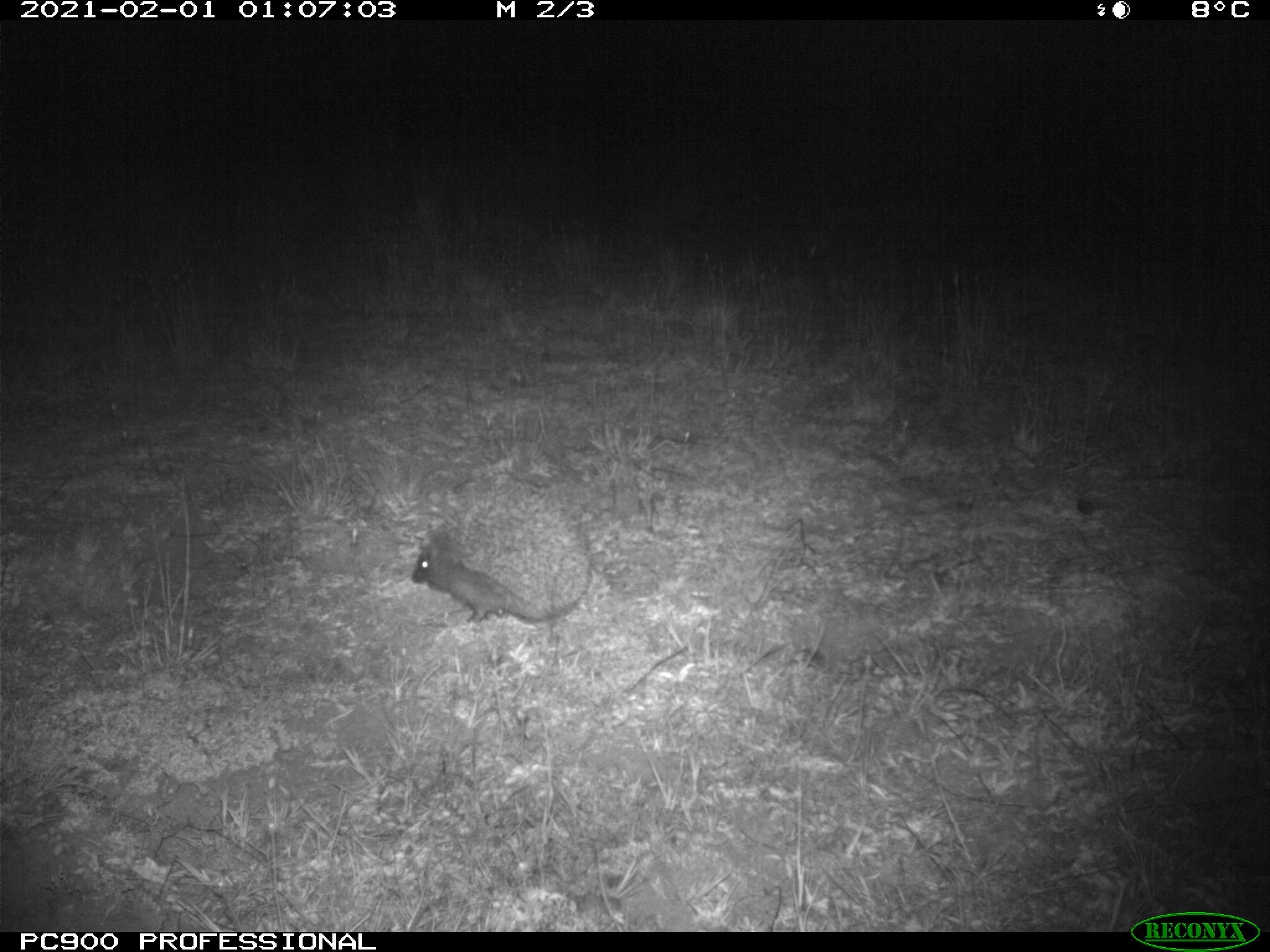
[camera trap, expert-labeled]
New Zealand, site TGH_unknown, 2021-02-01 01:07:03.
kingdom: Animalia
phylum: Chordata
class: Mammalia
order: Eulipotyphla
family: Erinaceidae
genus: Erinaceus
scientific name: Erinaceus europaeus europaeus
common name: european hedgehog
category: hedgehog